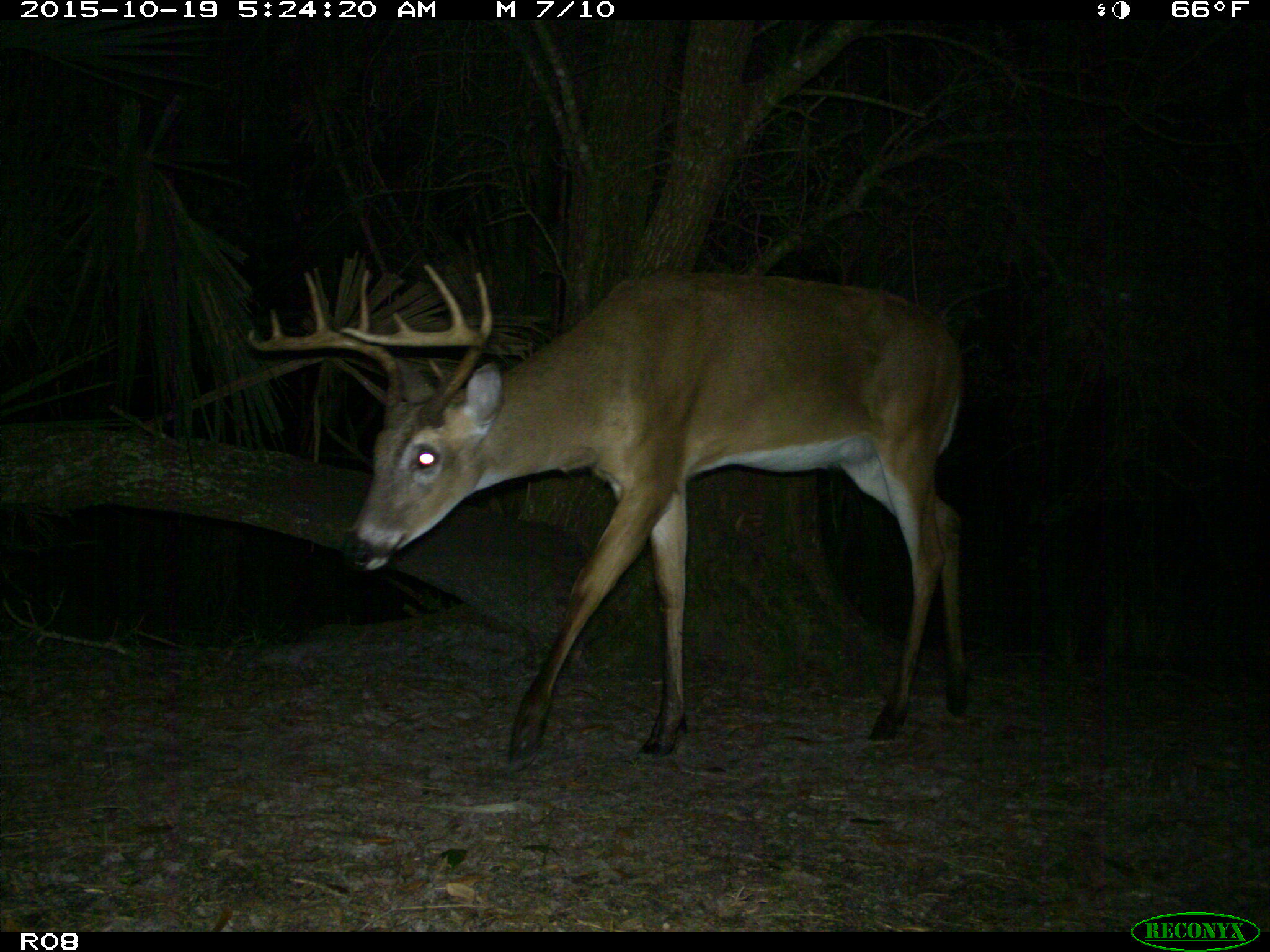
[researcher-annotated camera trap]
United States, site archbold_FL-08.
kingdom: Animalia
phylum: Chordata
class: Mammalia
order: Artiodactyla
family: Cervidae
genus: Odocoileus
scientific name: Odocoileus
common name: deer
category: unidentified deer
Unidentified deer (deer) (Odocoileus).